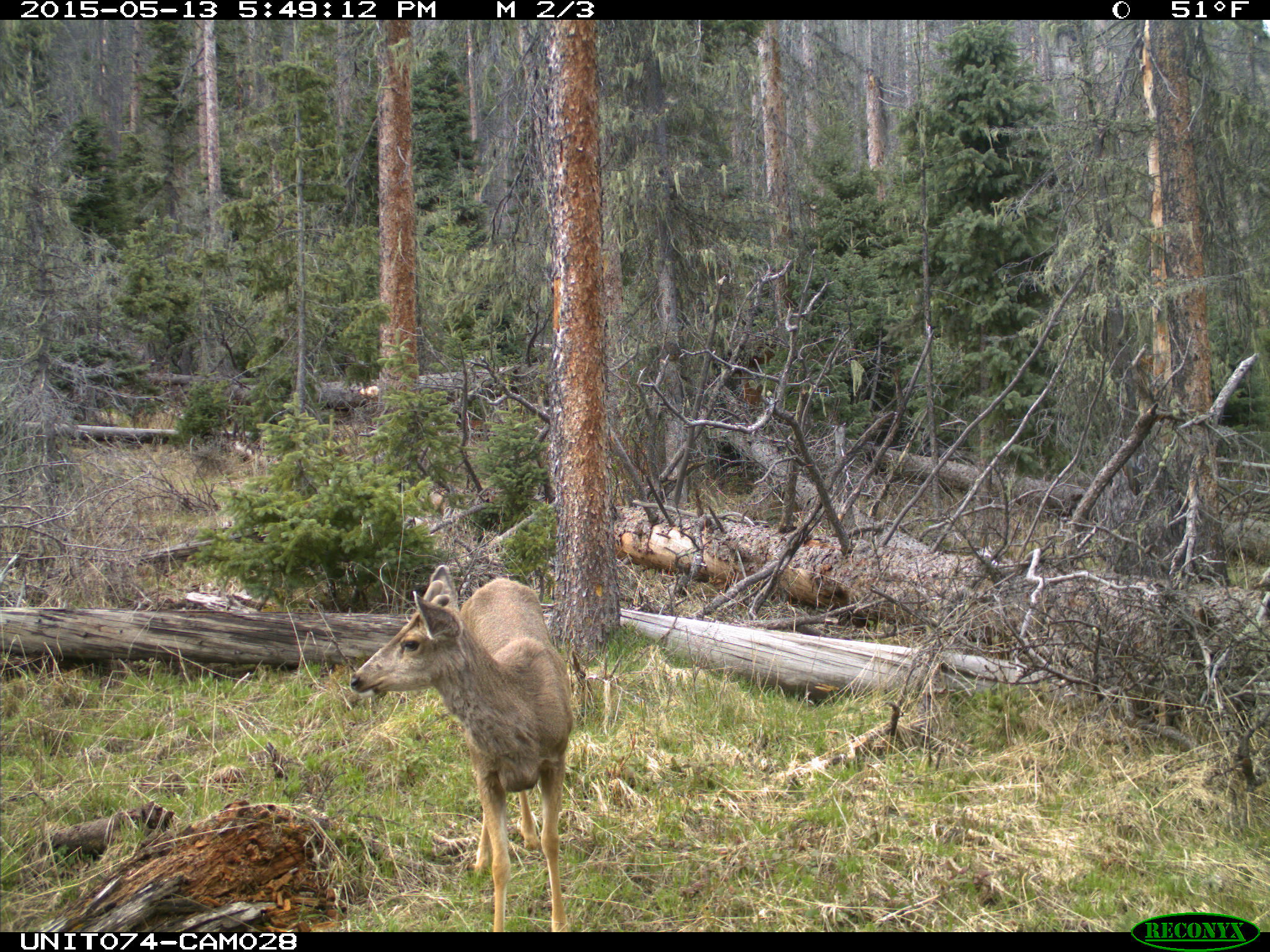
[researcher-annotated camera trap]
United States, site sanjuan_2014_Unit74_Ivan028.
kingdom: Animalia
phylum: Chordata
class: Mammalia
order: Artiodactyla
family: Cervidae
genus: Odocoileus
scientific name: Odocoileus hemionus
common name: mule deer